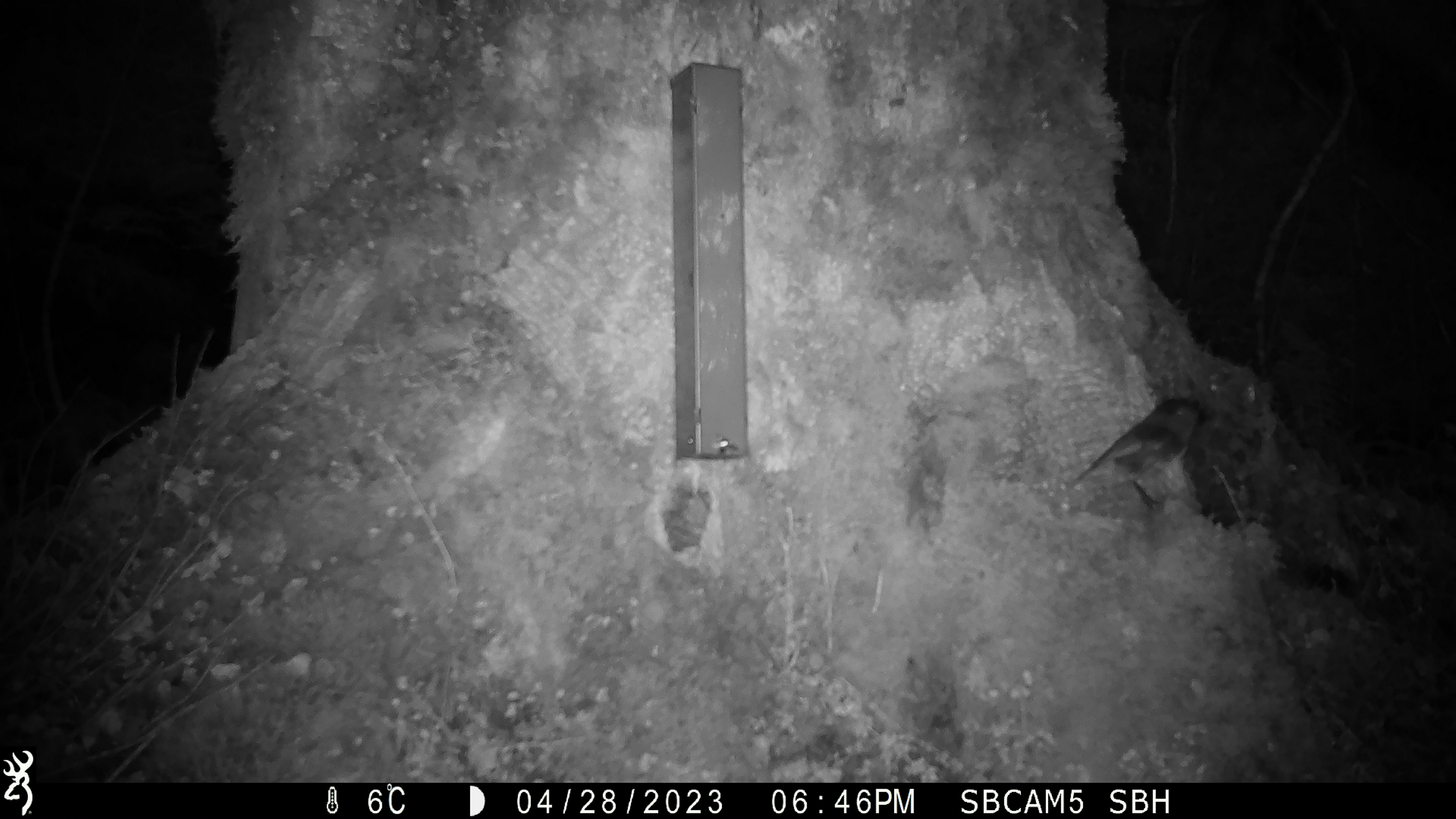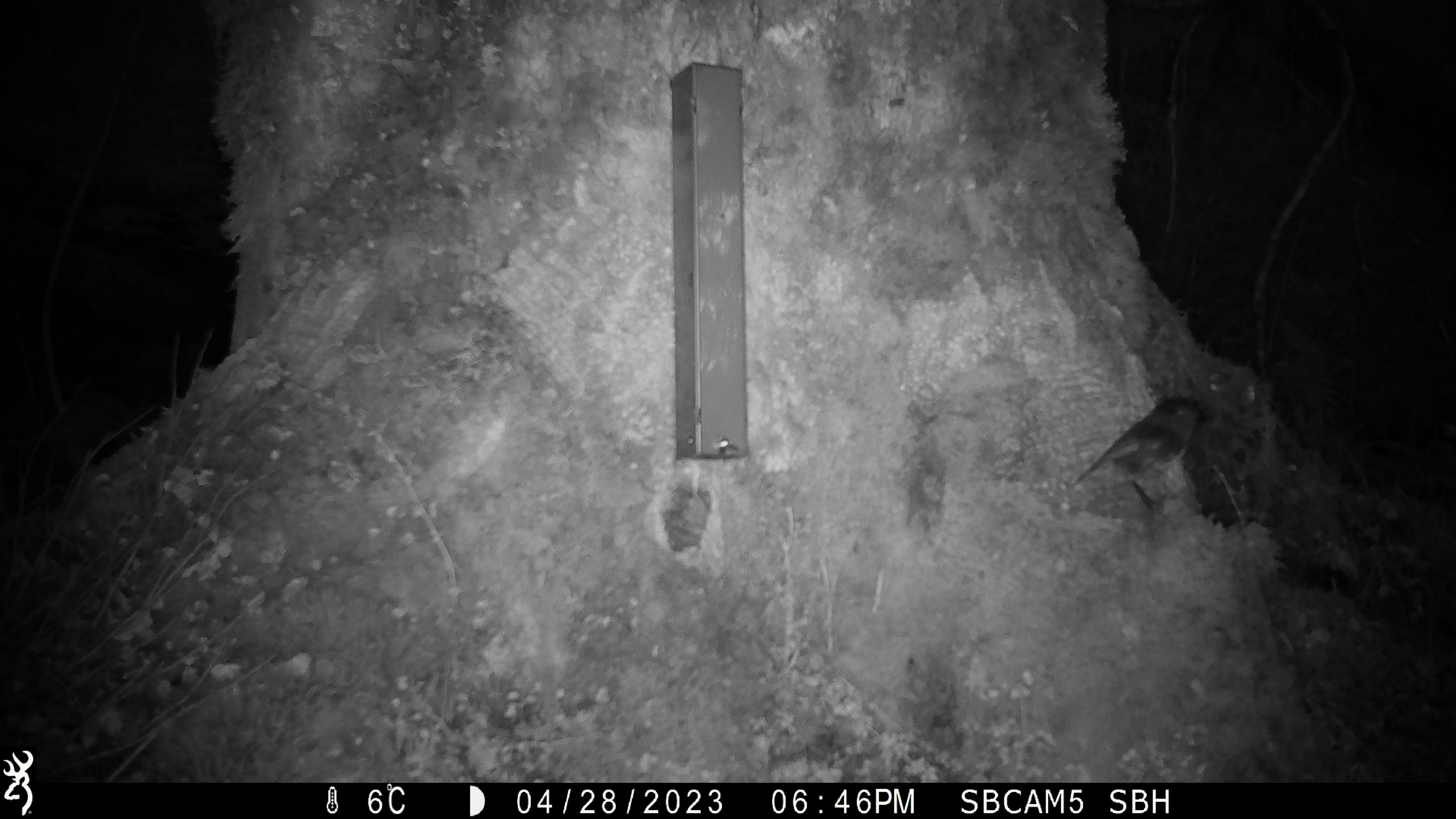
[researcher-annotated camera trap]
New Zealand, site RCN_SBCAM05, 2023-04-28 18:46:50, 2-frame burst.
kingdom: Animalia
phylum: Chordata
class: Aves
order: Passeriformes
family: Petroicidae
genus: Petroica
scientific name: Petroica australis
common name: new zealand robin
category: robin